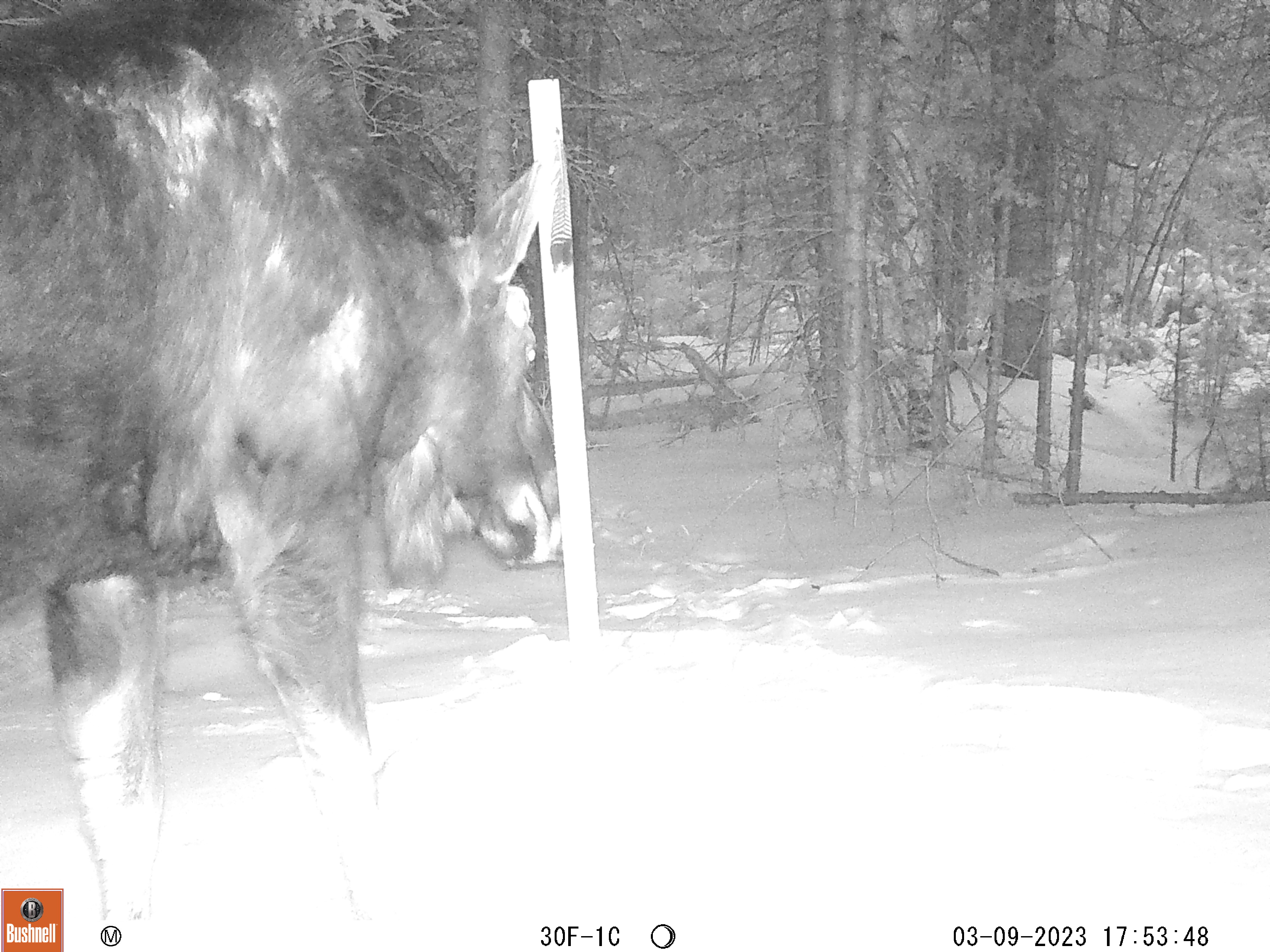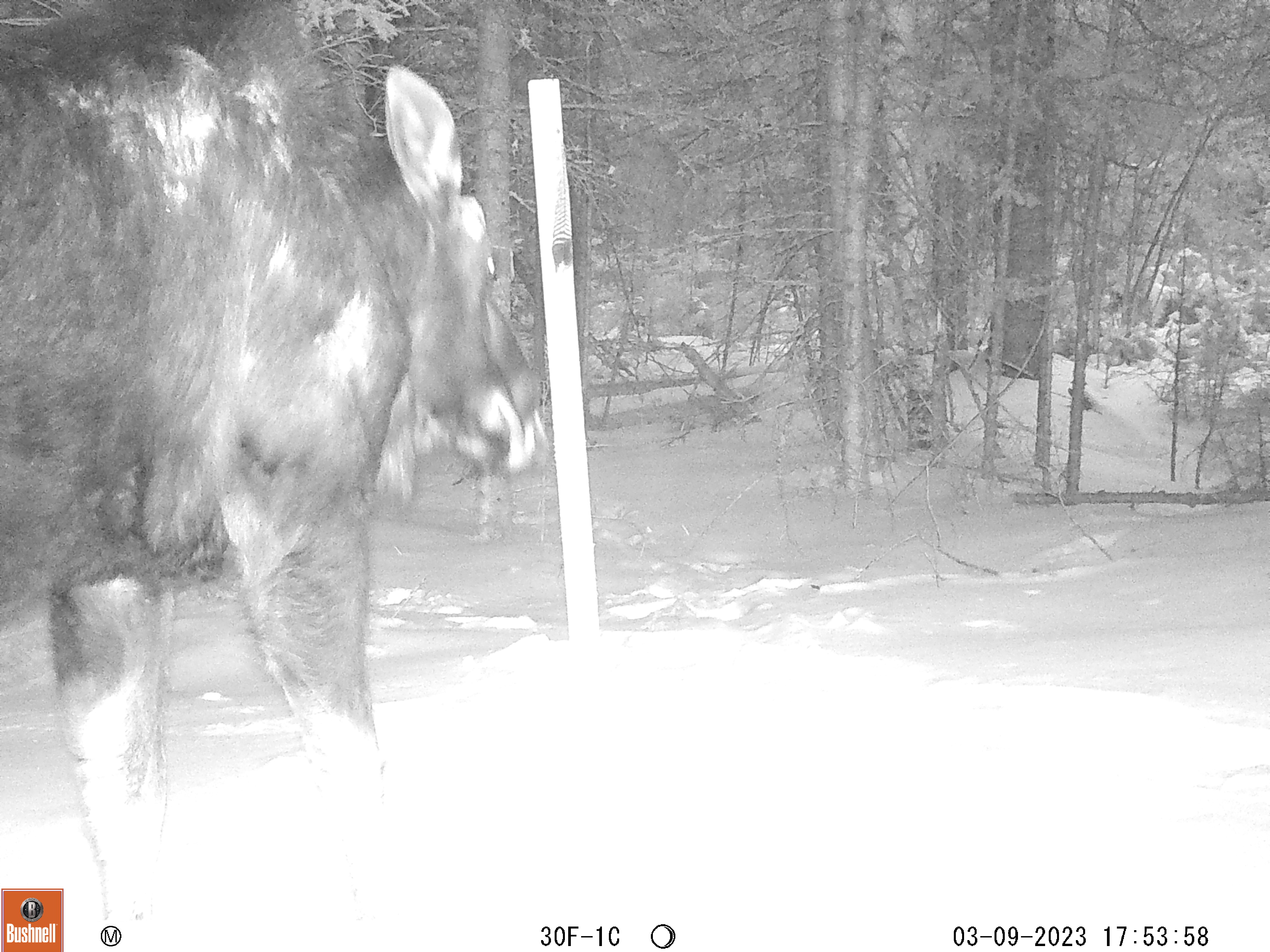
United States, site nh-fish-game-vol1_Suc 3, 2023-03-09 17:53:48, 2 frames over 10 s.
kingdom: Animalia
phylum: Chordata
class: Mammalia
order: Artiodactyla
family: Cervidae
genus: Alces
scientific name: Alces alces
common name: moose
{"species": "moose (Alces alces)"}